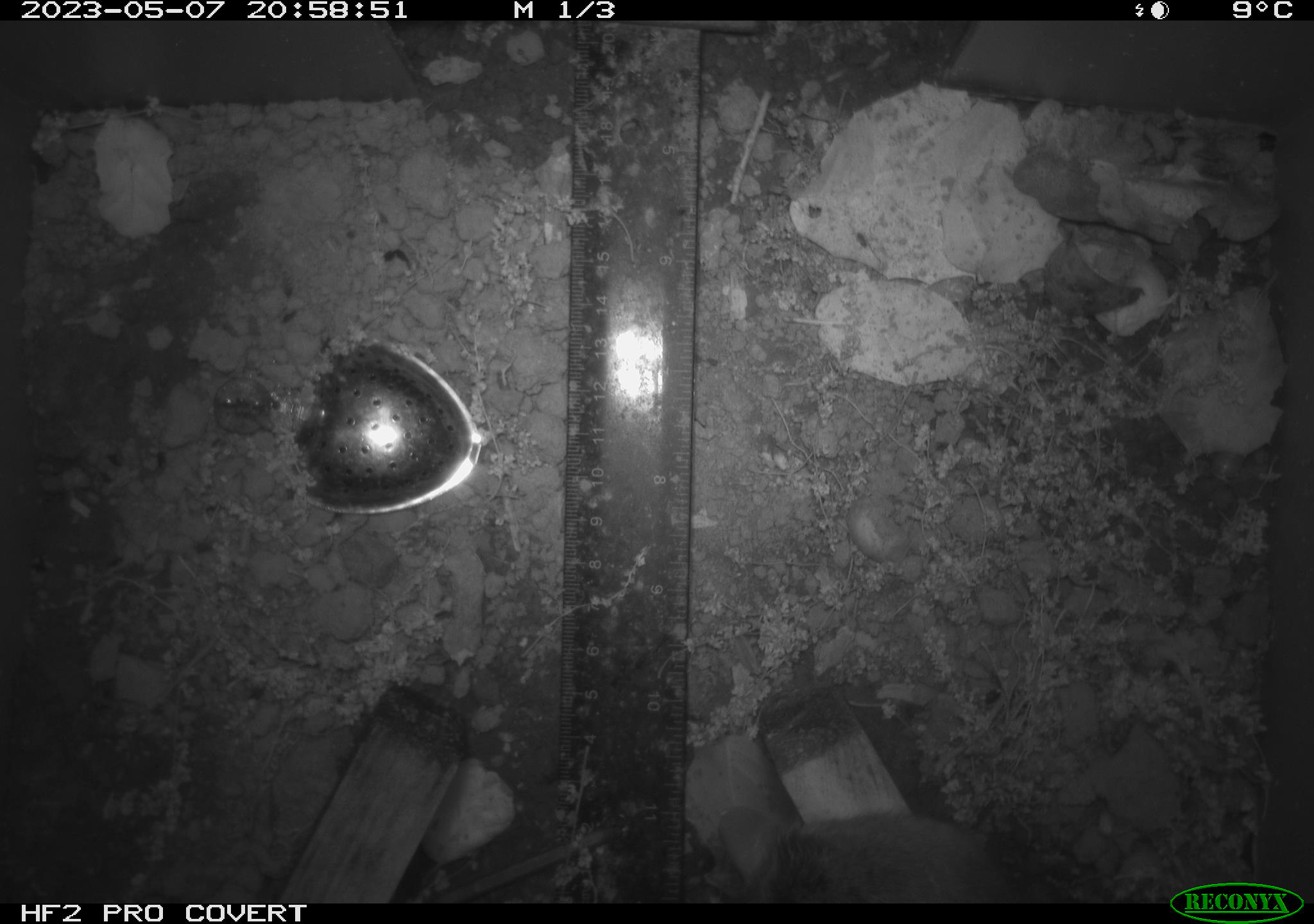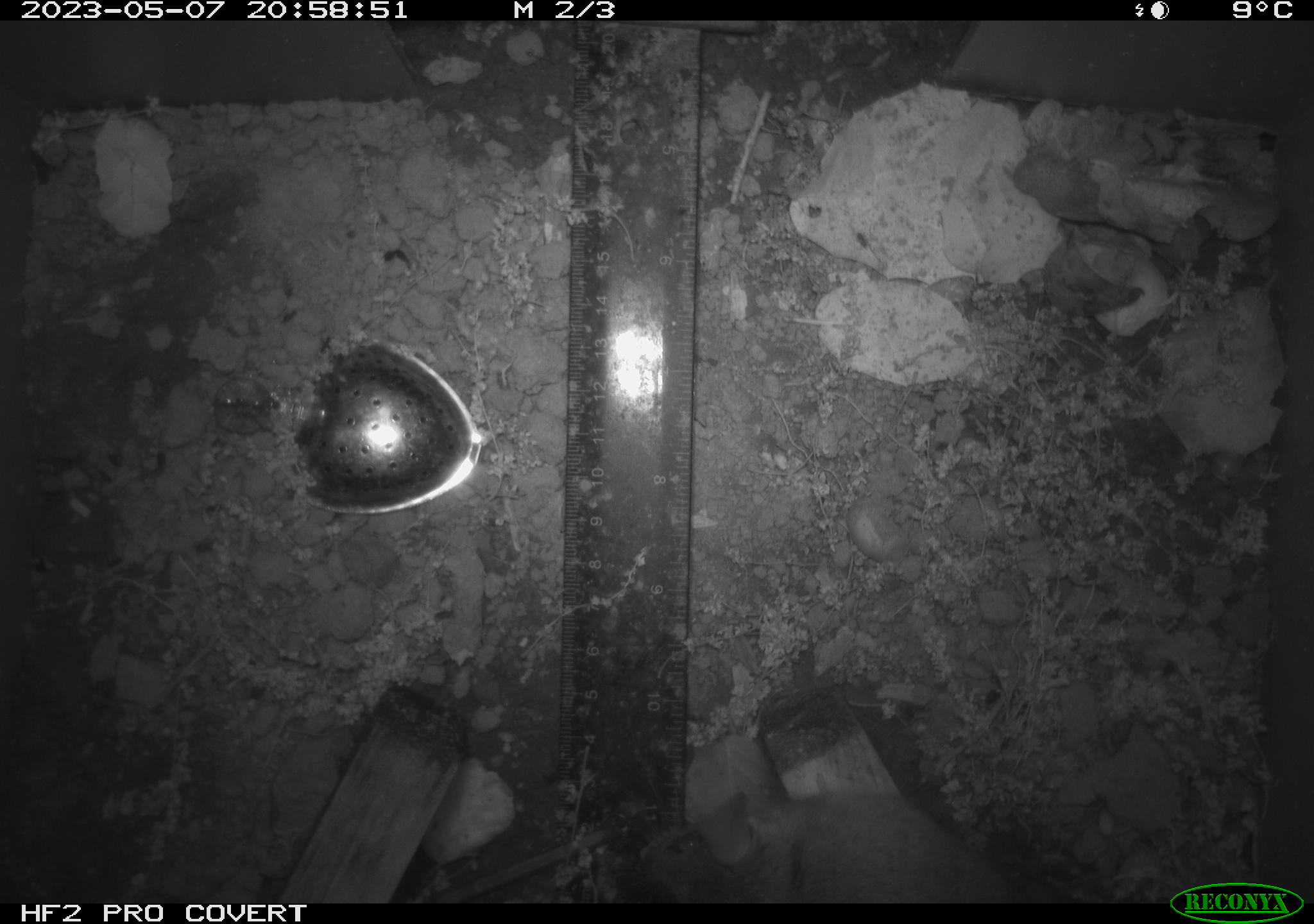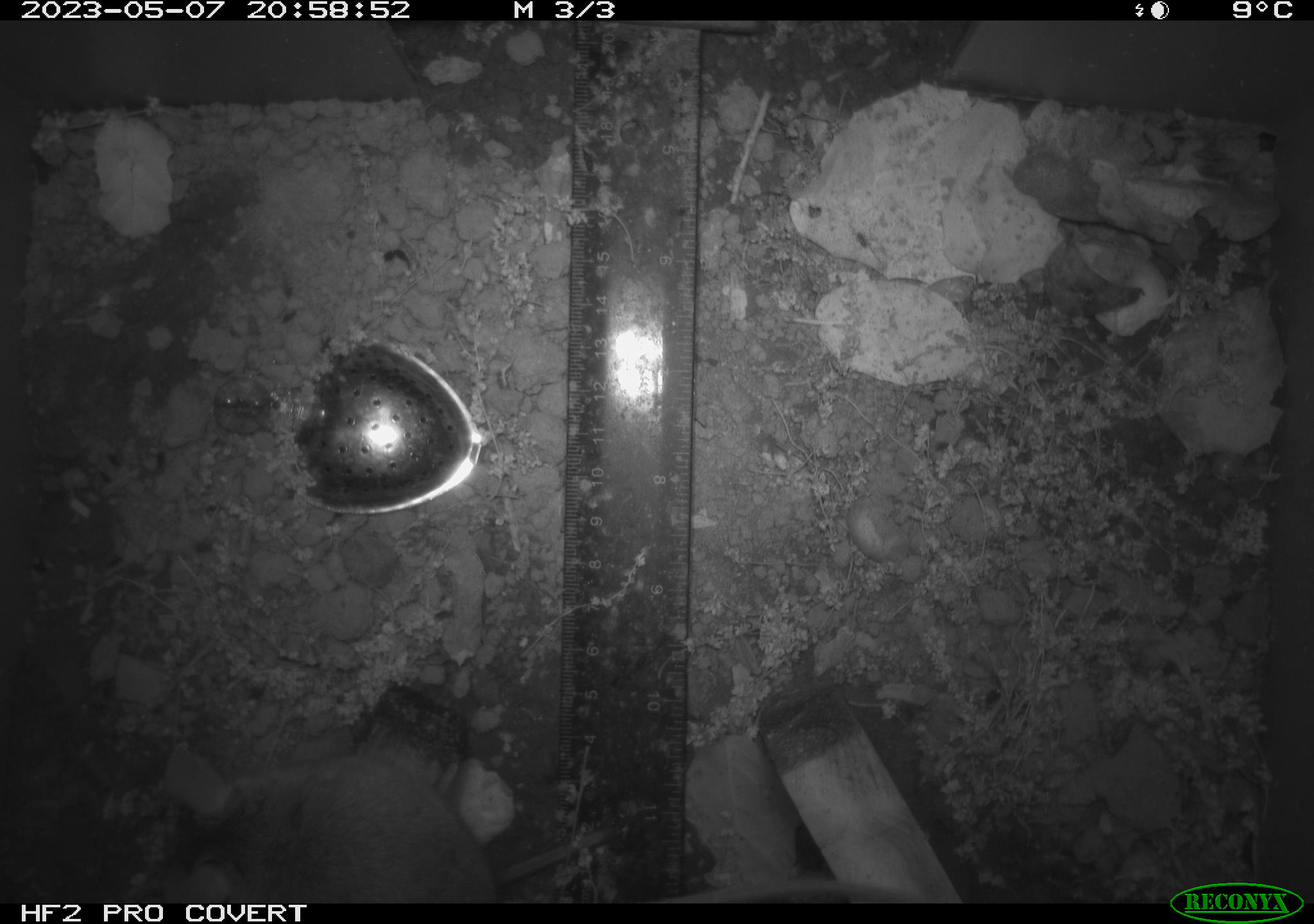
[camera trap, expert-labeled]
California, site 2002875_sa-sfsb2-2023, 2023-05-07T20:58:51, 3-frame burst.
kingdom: Animalia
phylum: Chordata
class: Mammalia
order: Rodentia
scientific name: Rodentia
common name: mouse species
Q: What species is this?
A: Mouse species (Rodentia).